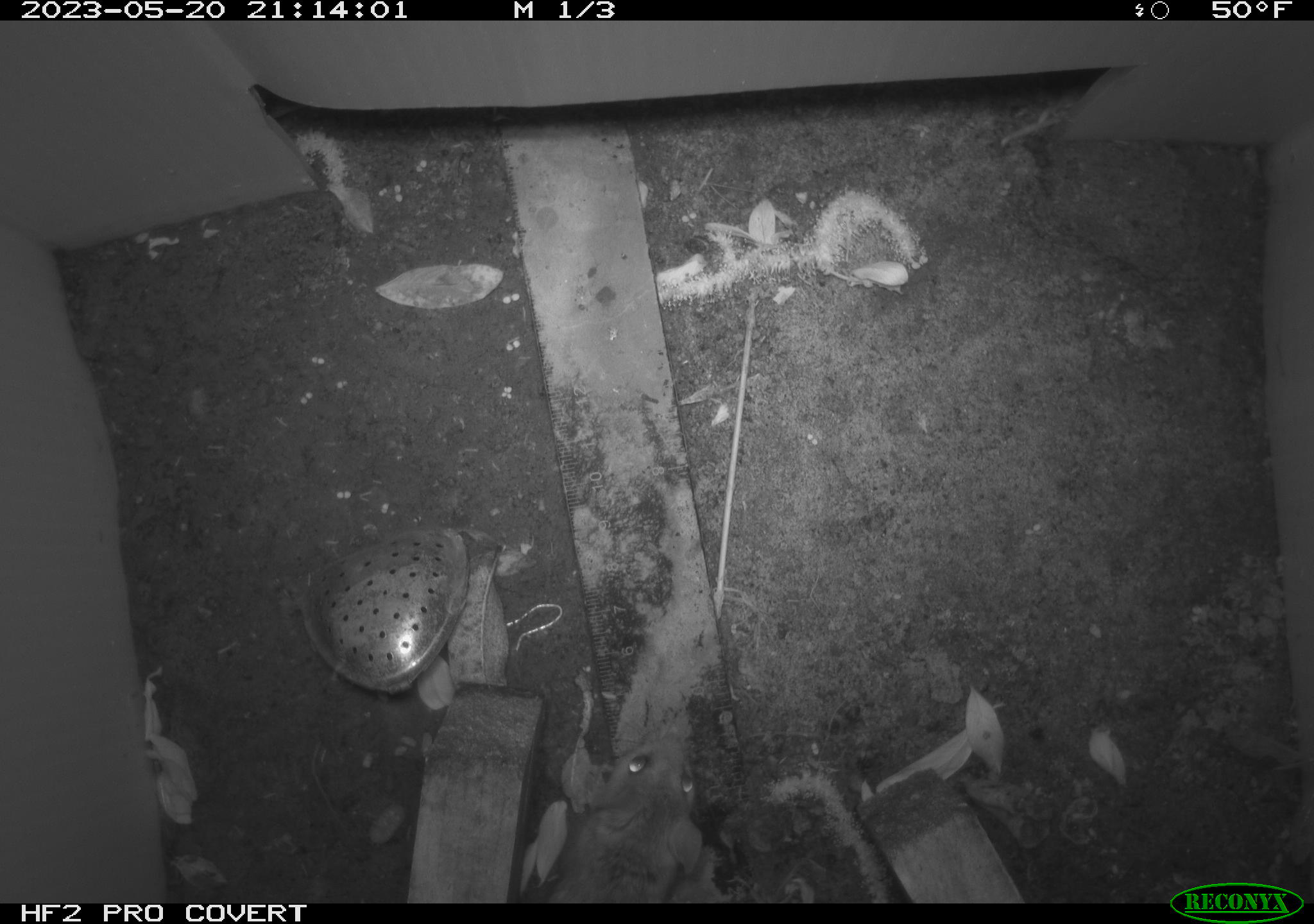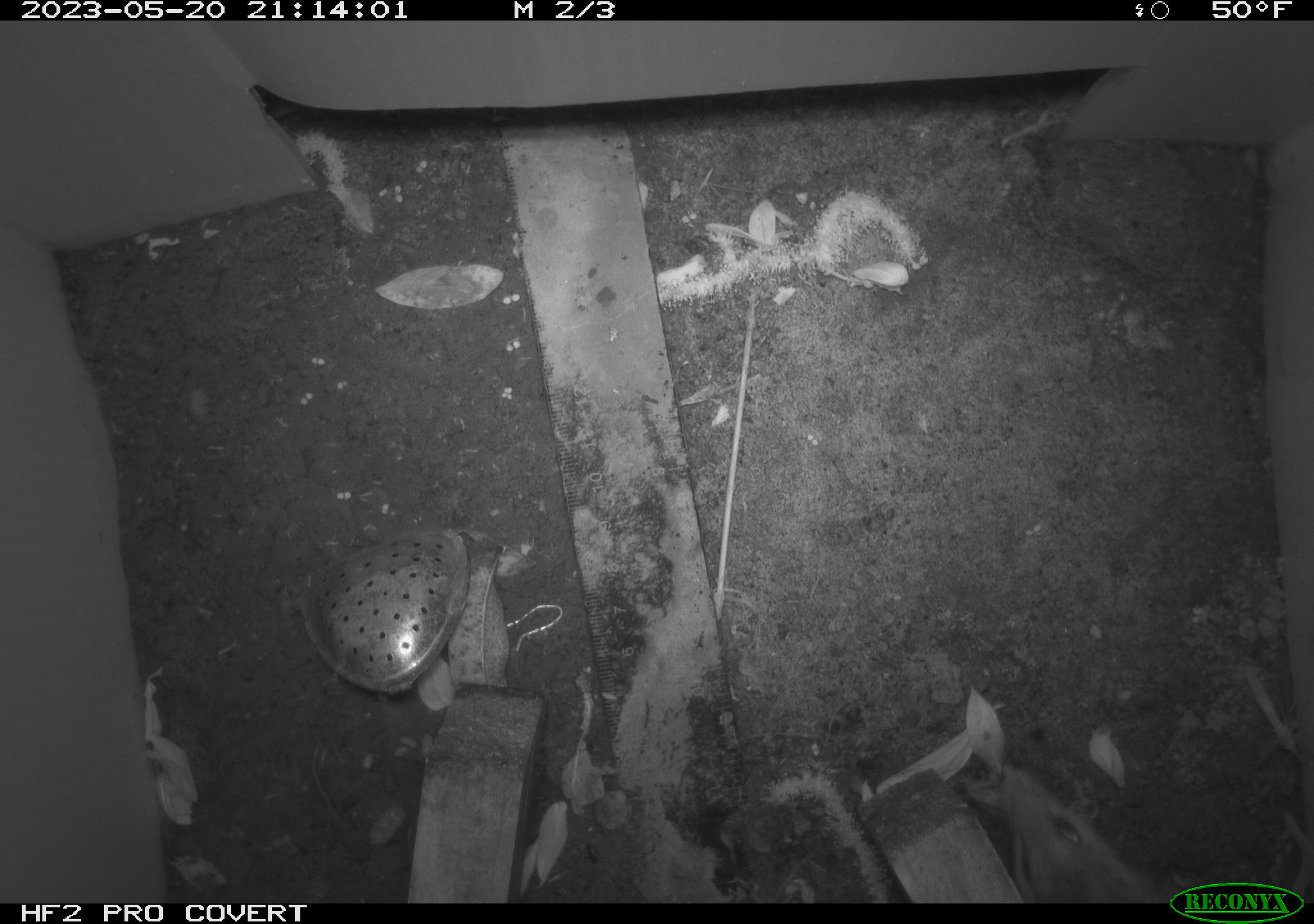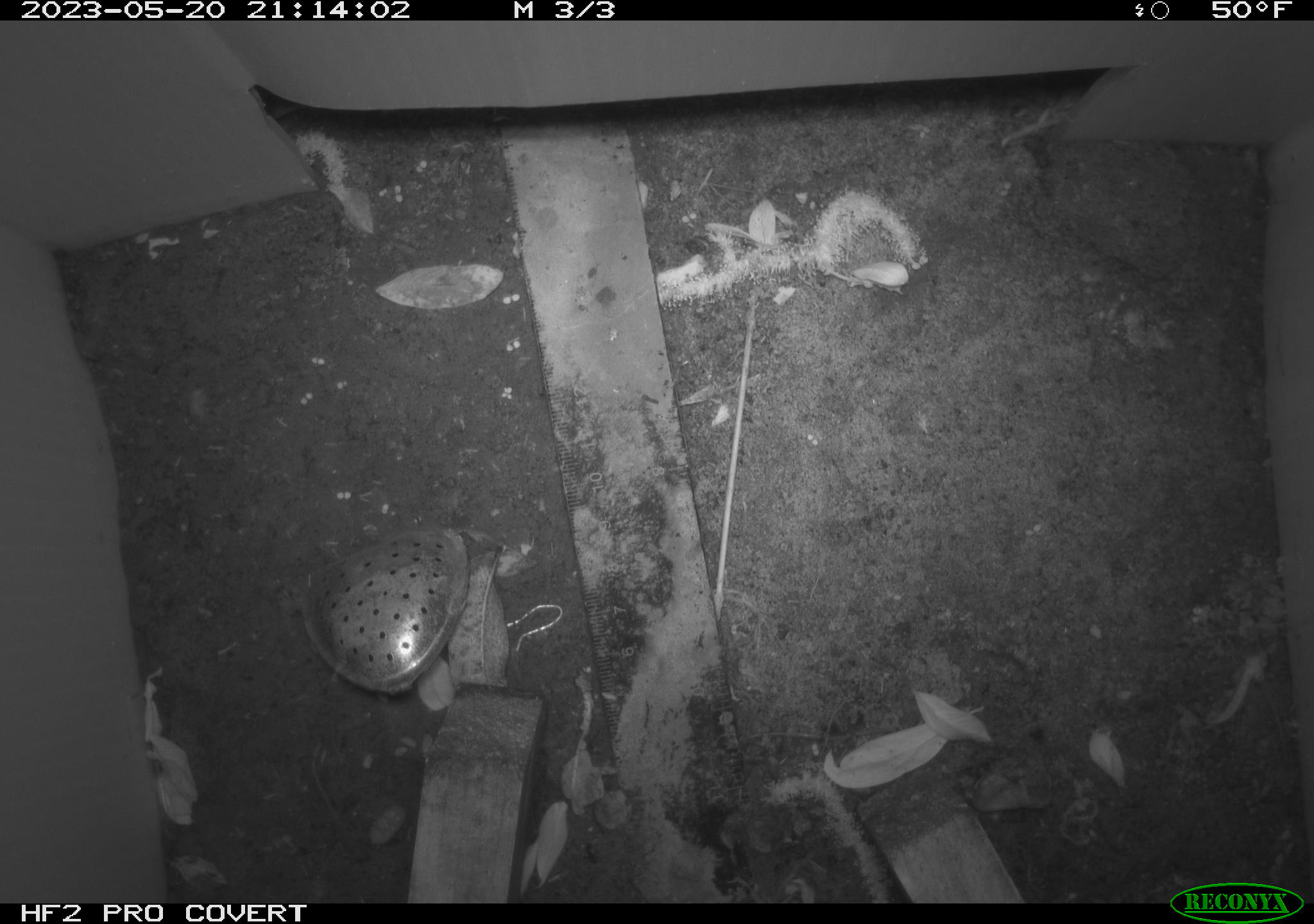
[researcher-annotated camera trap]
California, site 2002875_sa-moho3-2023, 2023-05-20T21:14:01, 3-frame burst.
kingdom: Animalia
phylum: Chordata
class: Mammalia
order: Rodentia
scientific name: Rodentia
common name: mouse species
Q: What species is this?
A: Mouse species (Rodentia).